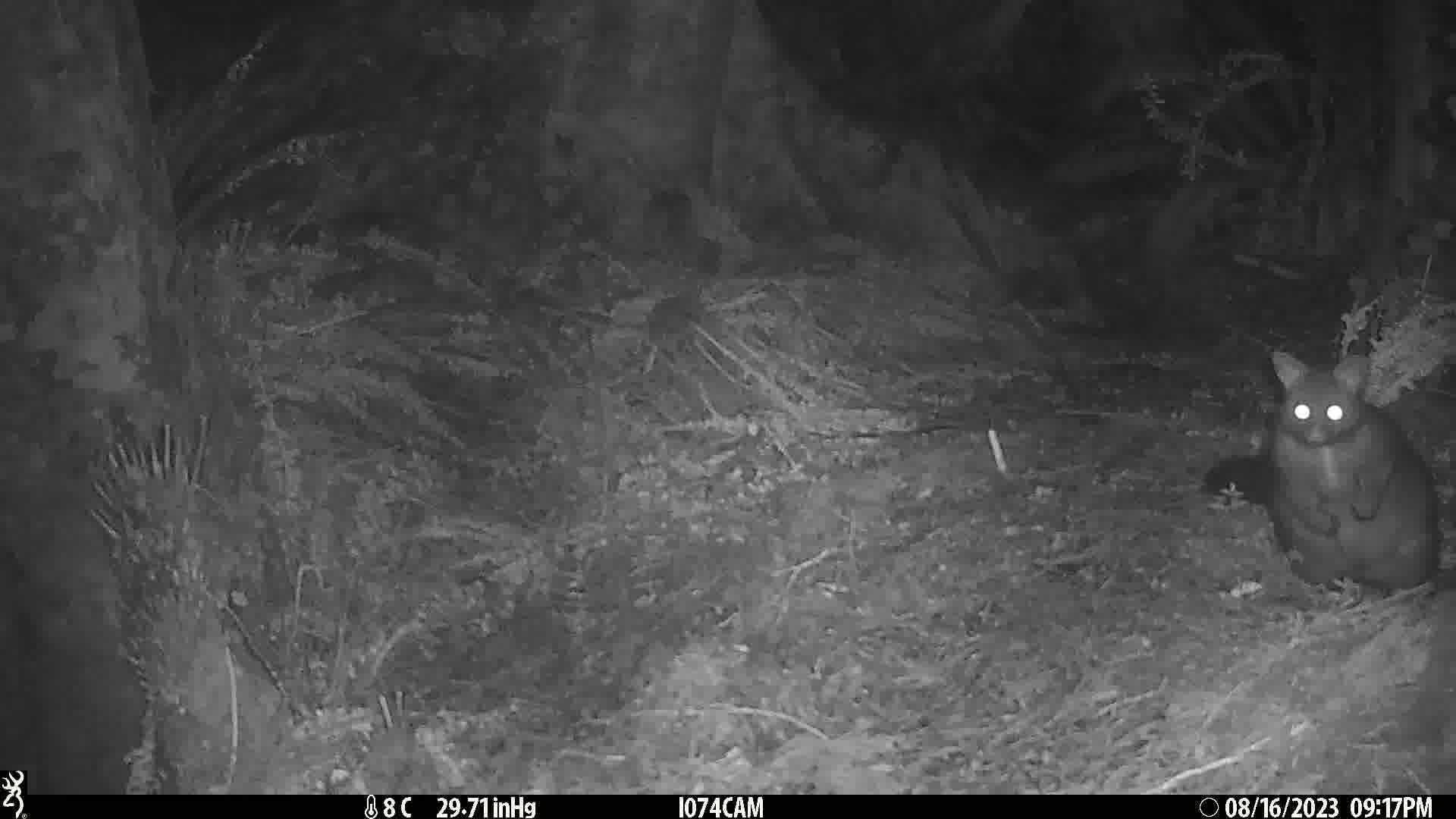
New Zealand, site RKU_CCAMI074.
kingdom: Animalia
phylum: Chordata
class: Mammalia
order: Diprotodontia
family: Phalangeridae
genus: Trichosurus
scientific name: Trichosurus vulpecula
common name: common brushtail possum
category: possum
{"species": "possum (common brushtail possum) (Trichosurus vulpecula)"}